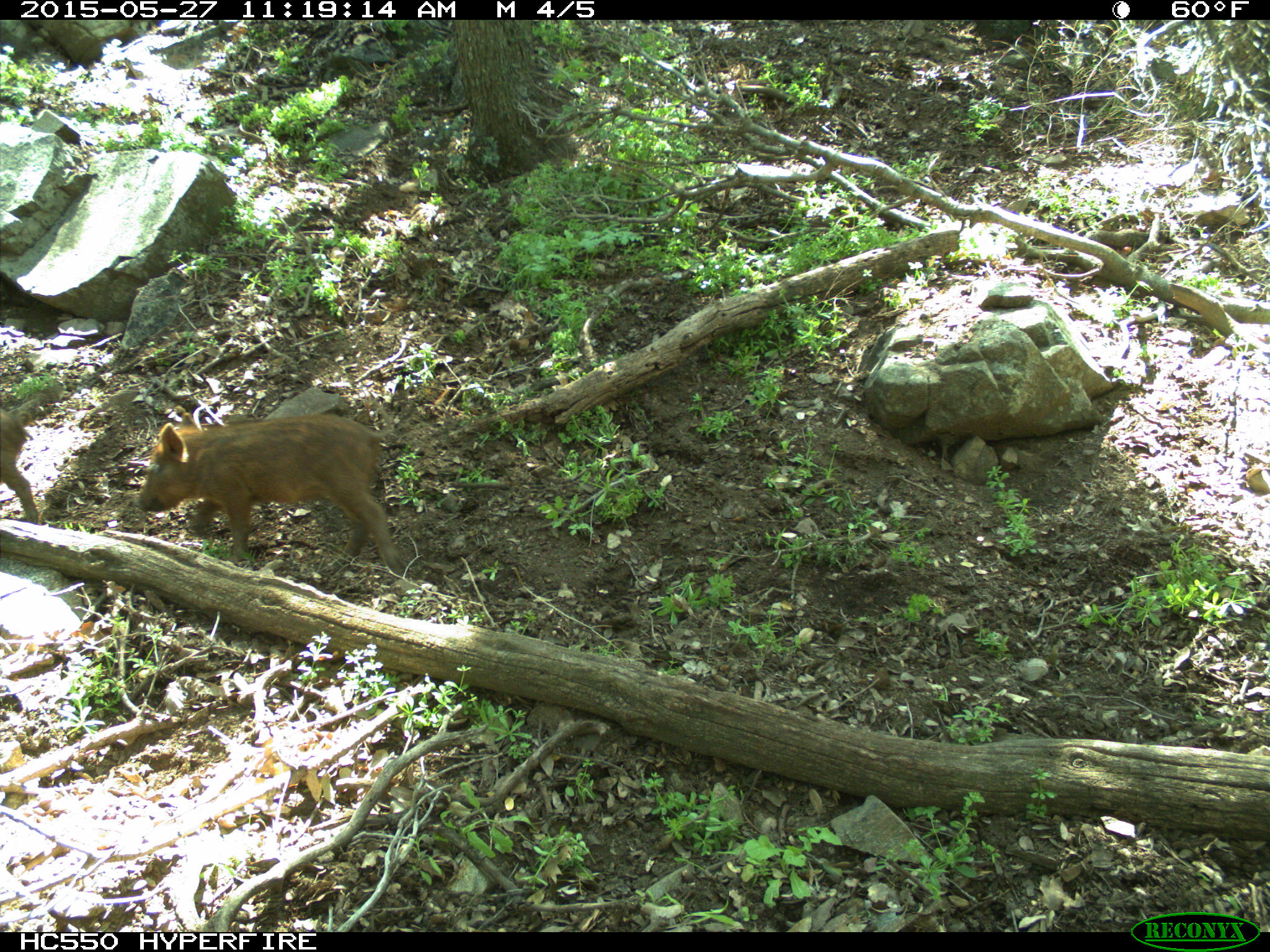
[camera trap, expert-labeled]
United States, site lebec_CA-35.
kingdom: Animalia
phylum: Chordata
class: Mammalia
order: Artiodactyla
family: Suidae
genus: Sus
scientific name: Sus scrofa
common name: wild boar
Sus scrofa (wild boar).